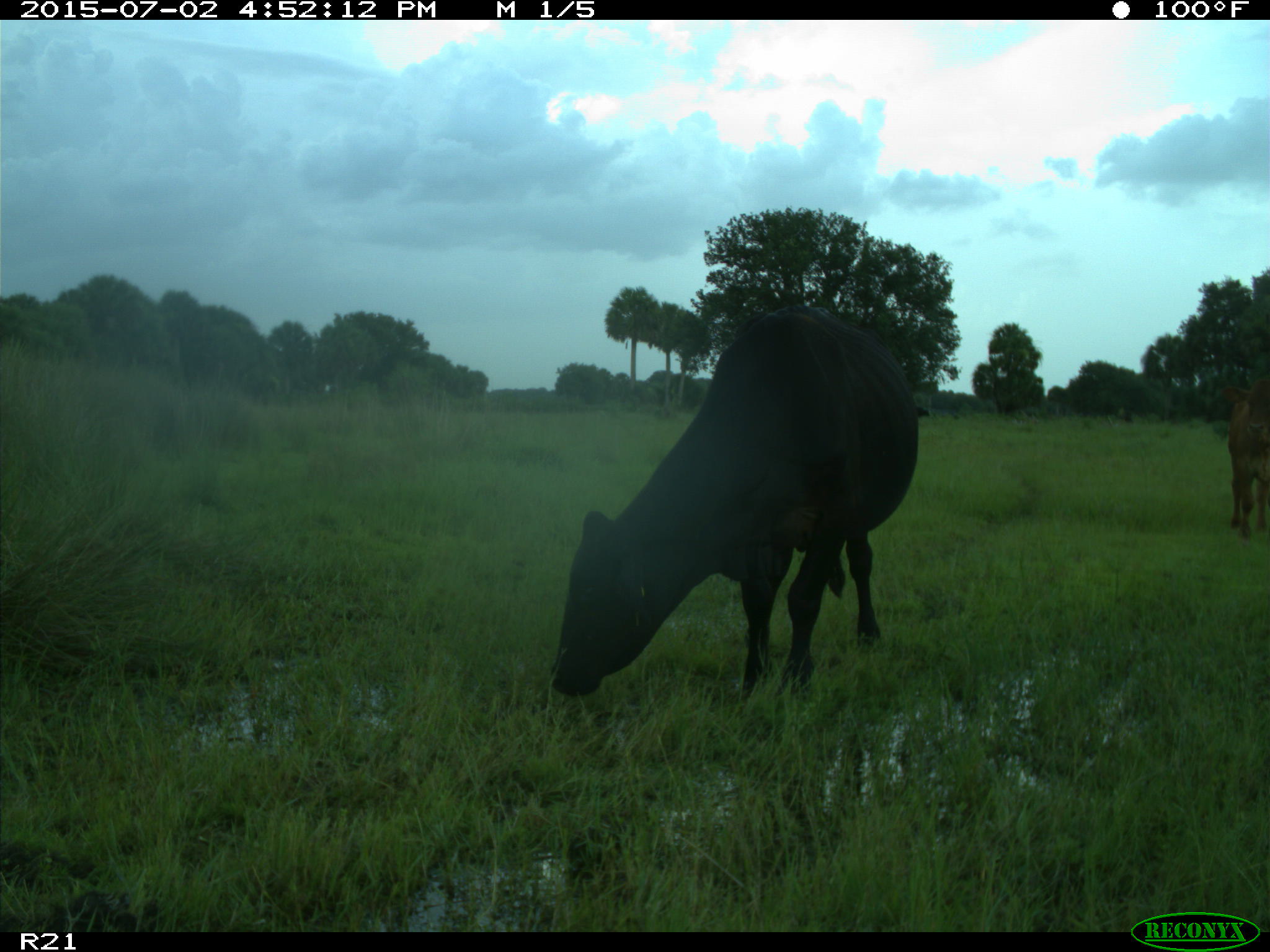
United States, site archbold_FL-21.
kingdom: Animalia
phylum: Chordata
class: Mammalia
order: Artiodactyla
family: Bovidae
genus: Bos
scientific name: Bos taurus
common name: domestic cow